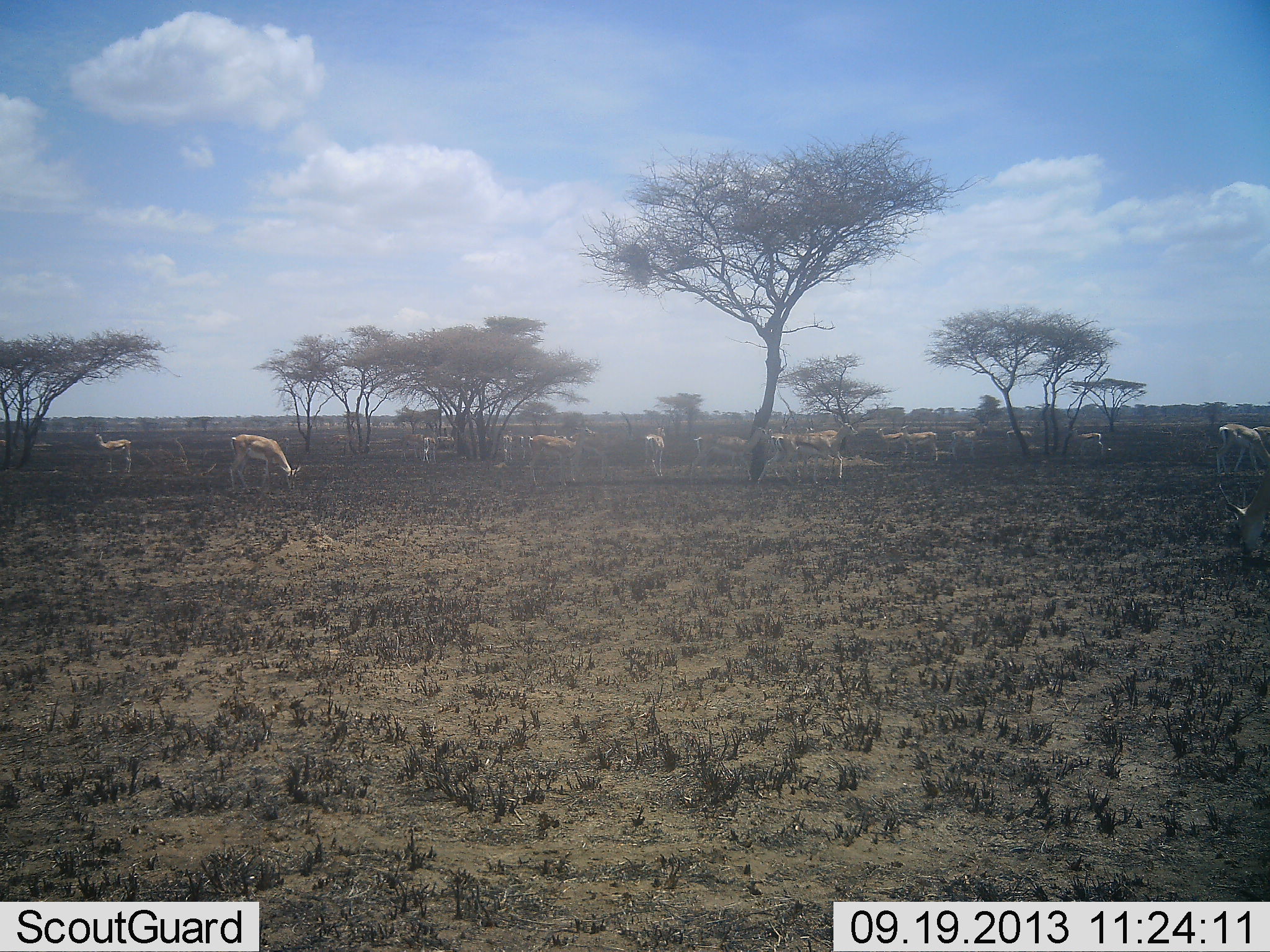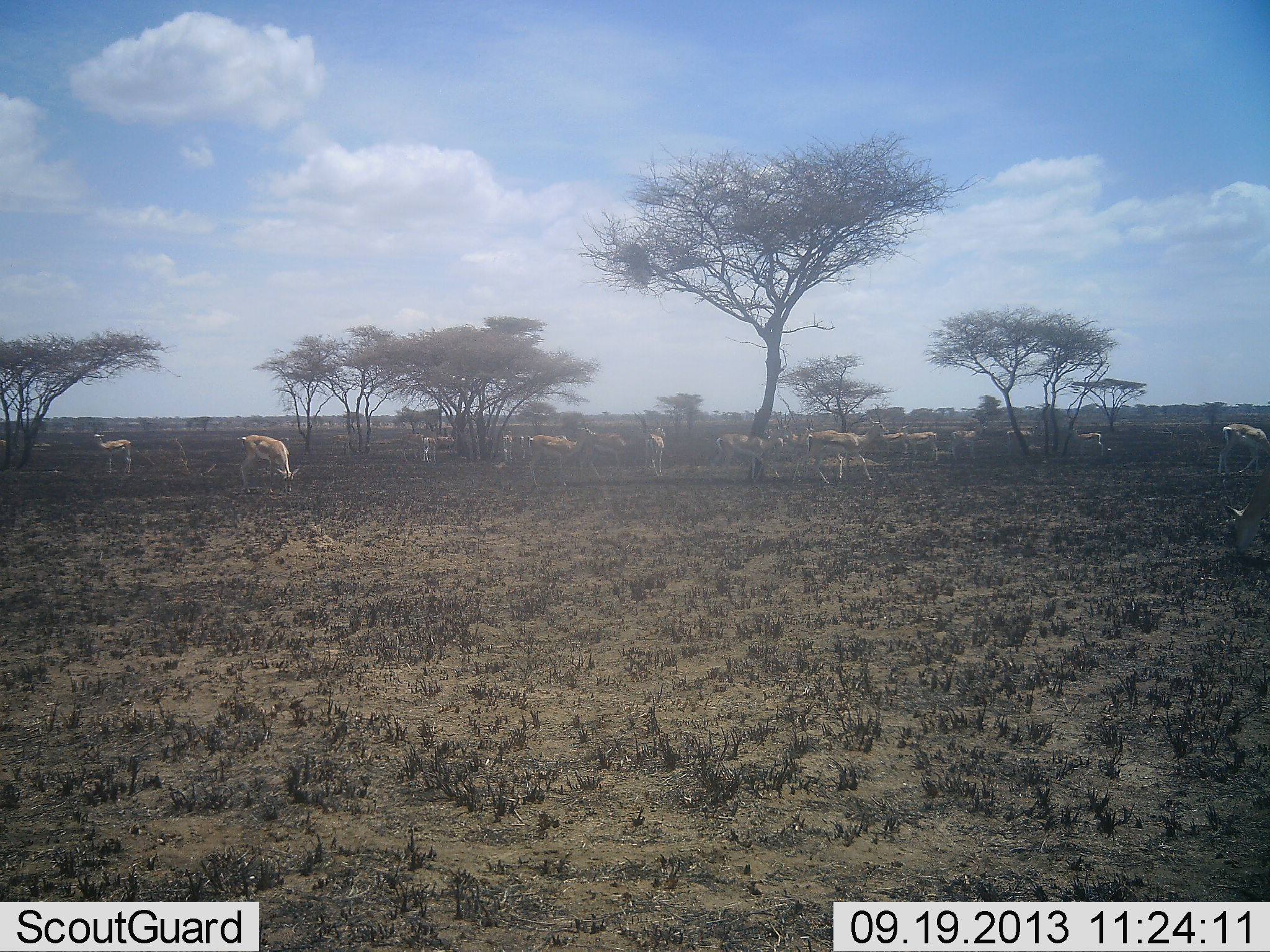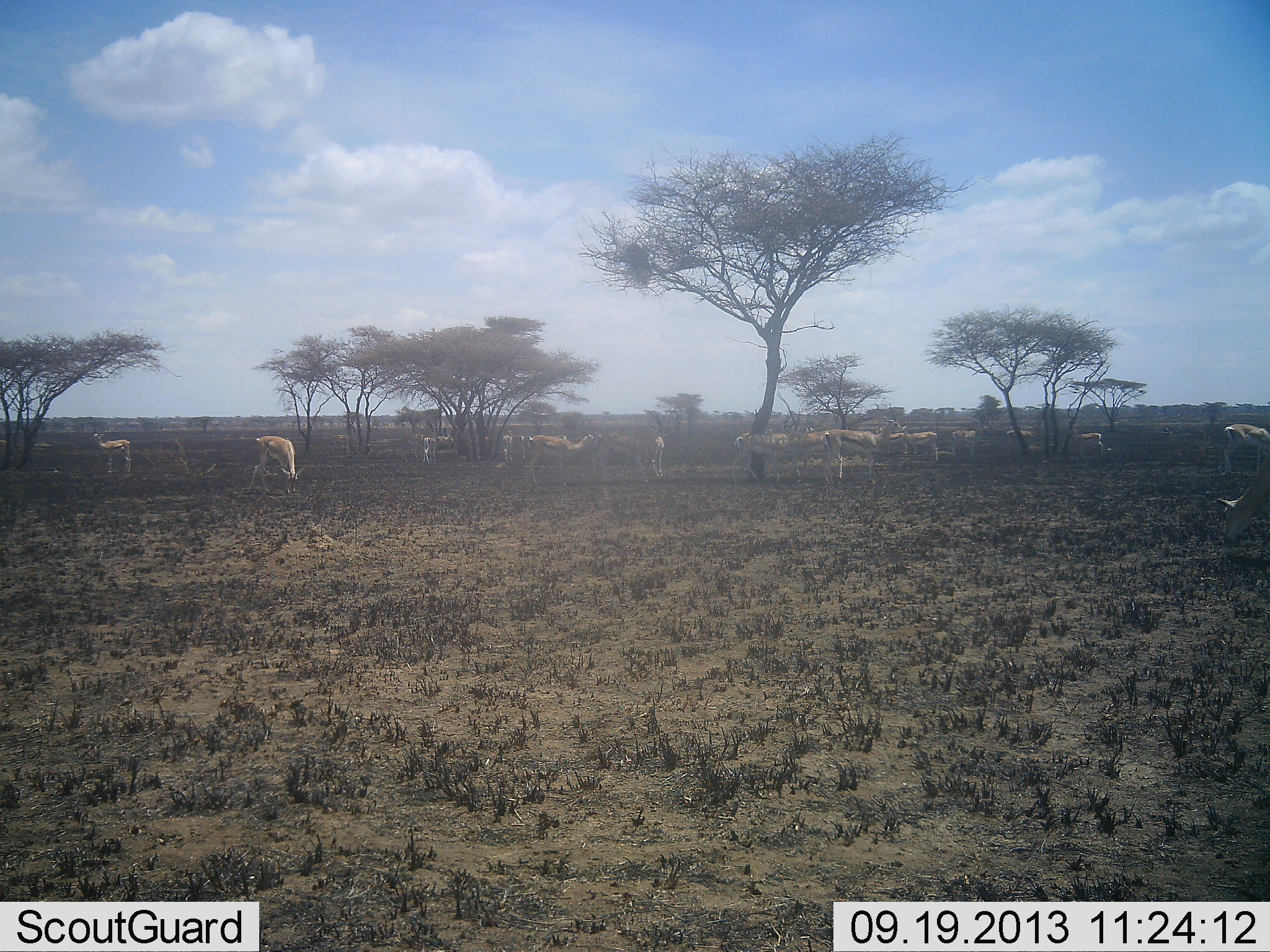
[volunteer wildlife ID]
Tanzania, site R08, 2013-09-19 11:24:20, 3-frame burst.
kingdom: Animalia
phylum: Chordata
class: Mammalia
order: Artiodactyla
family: Bovidae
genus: Eudorcas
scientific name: Eudorcas thomsonii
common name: thomson's gazelle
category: gazellethomsons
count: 11-50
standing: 57%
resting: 0%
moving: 62%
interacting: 14%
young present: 0%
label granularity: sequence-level